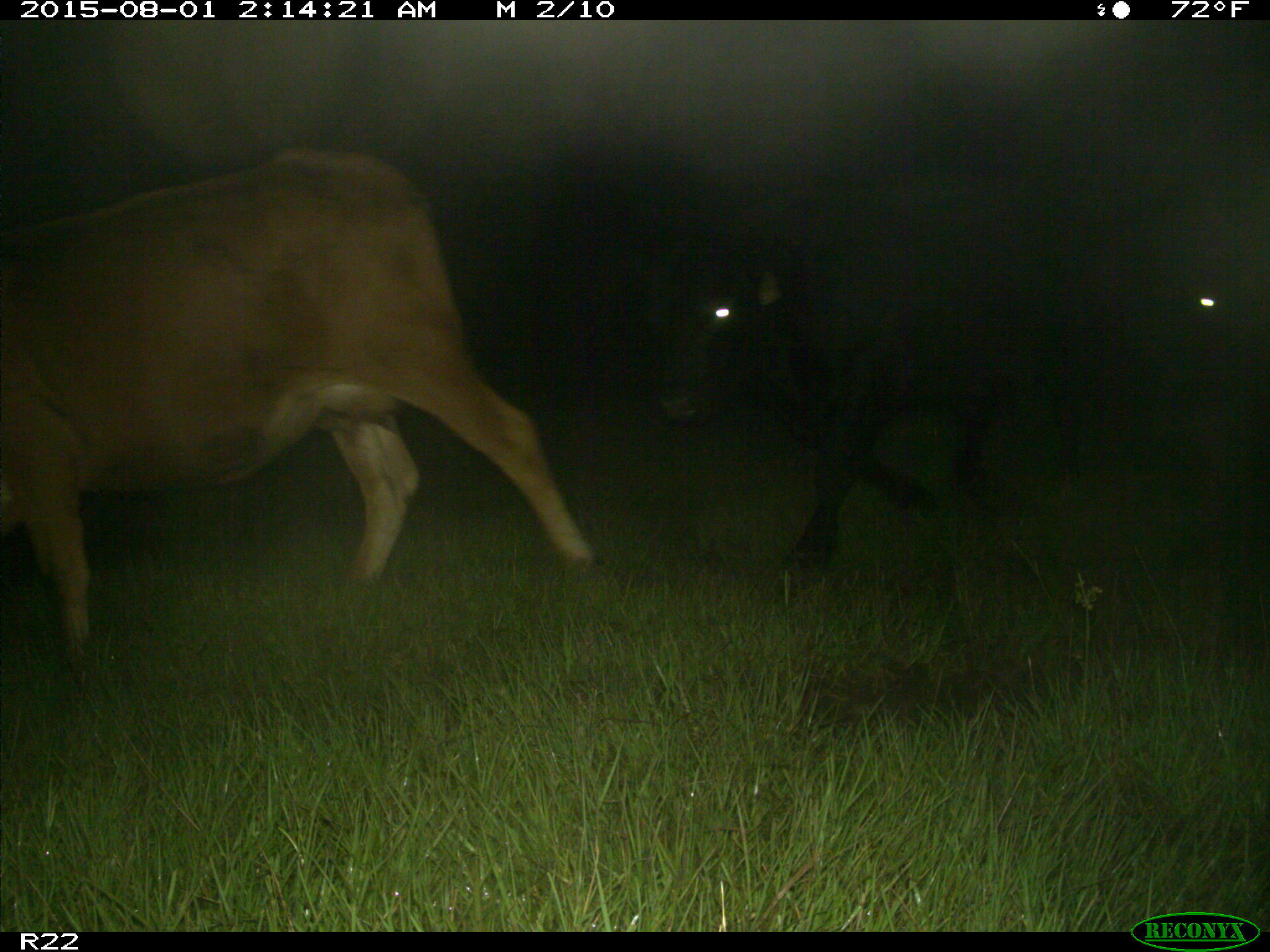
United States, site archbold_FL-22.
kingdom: Animalia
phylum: Chordata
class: Mammalia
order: Artiodactyla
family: Bovidae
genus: Bos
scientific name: Bos taurus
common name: domestic cow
Bos taurus (domestic cow).